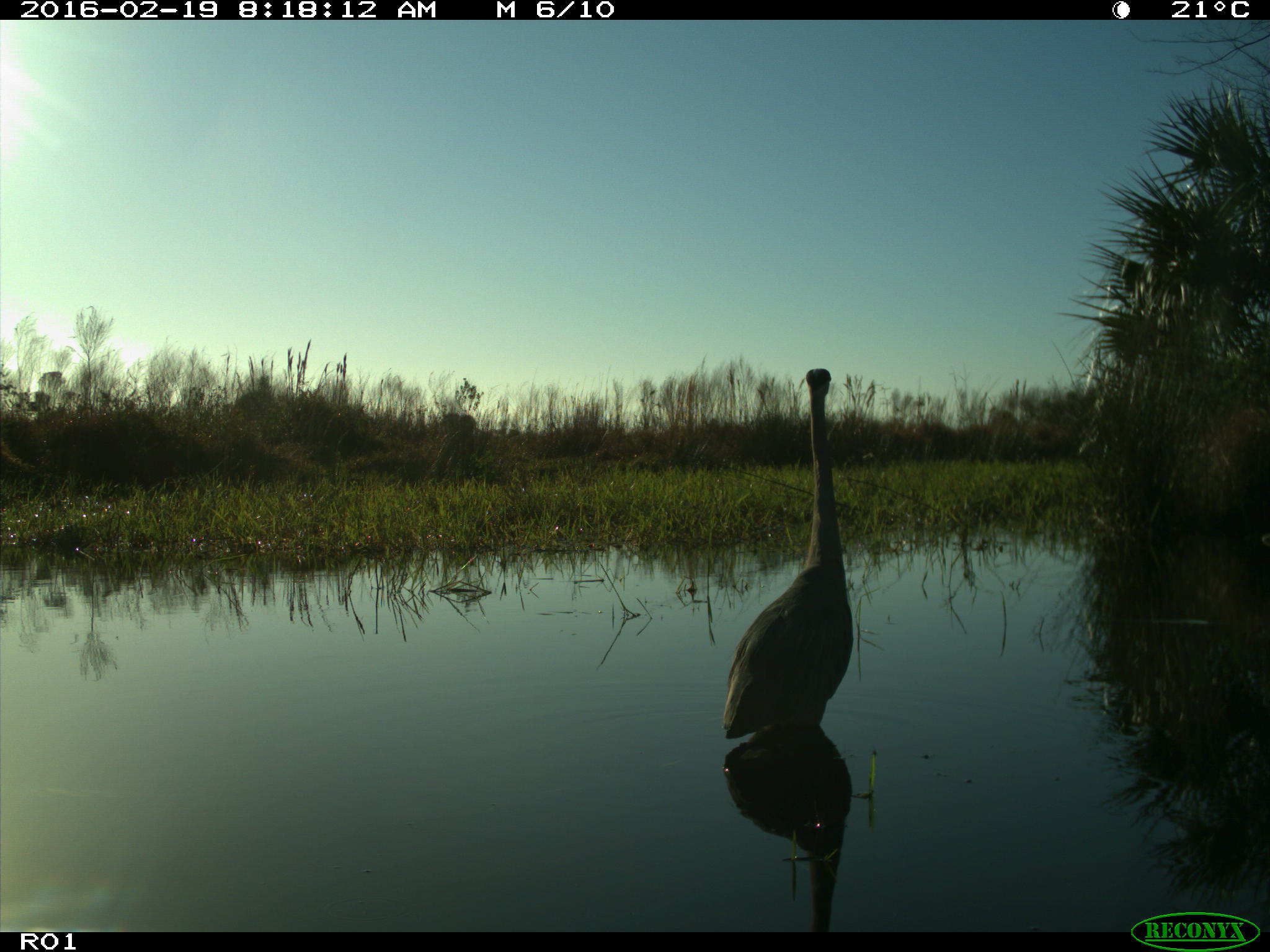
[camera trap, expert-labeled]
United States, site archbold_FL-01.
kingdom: Animalia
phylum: Chordata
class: Aves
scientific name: Aves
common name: birds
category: unidentified bird